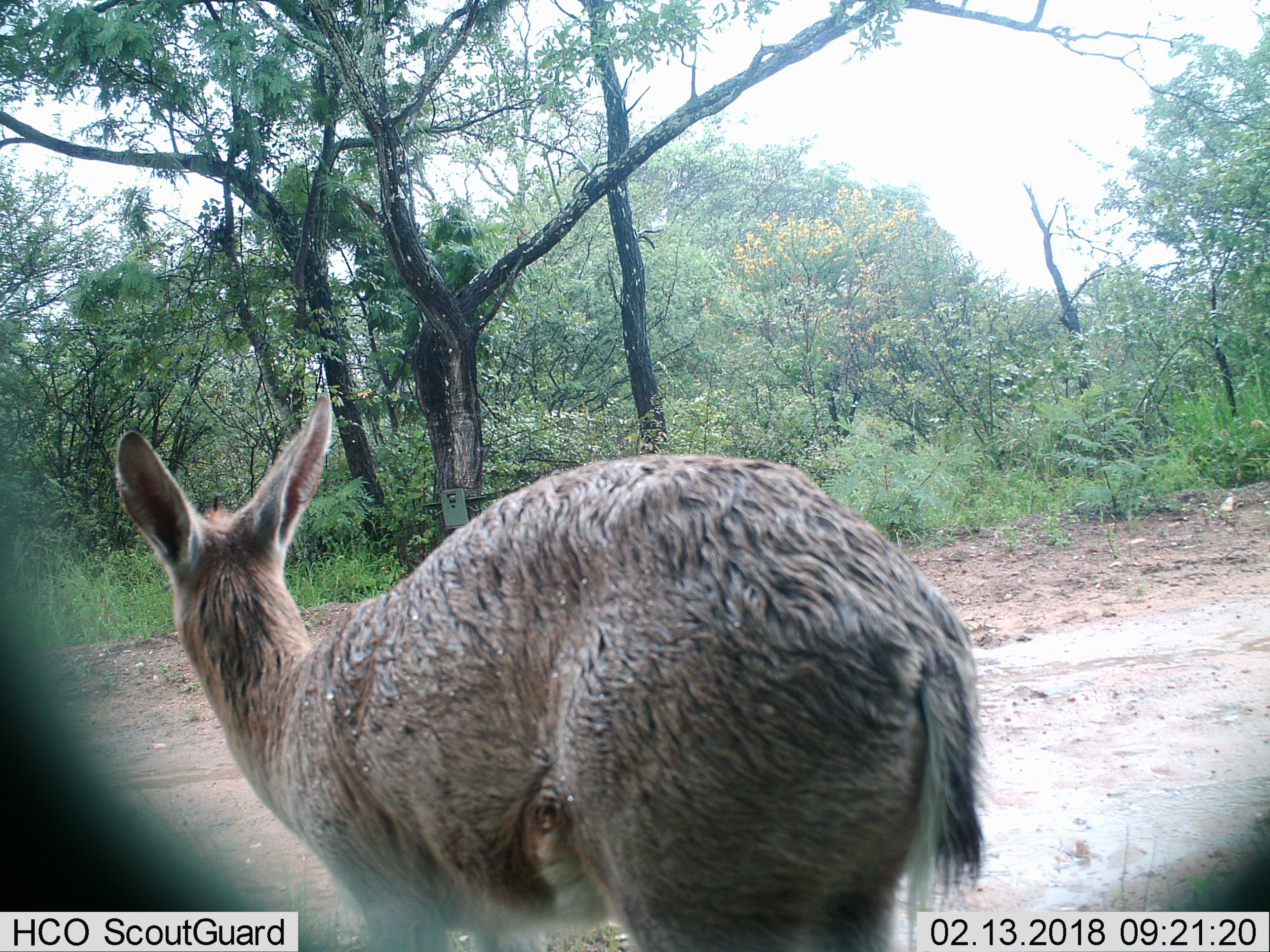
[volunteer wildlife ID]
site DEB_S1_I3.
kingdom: Animalia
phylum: Chordata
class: Mammalia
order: Artiodactyla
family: Bovidae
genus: Sylvicapra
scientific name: Sylvicapra grimmia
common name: common duiker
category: duikercommongrey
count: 1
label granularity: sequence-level